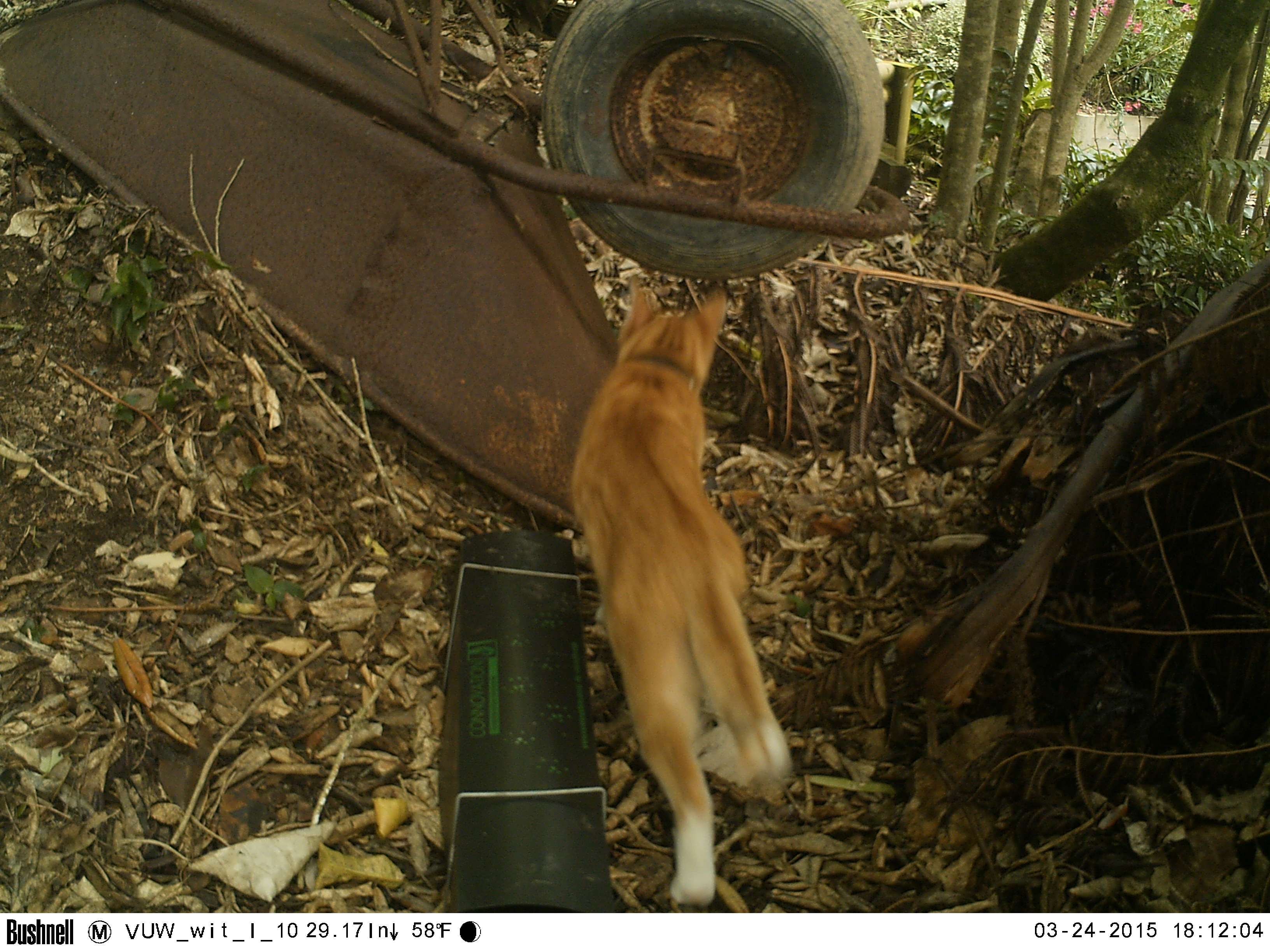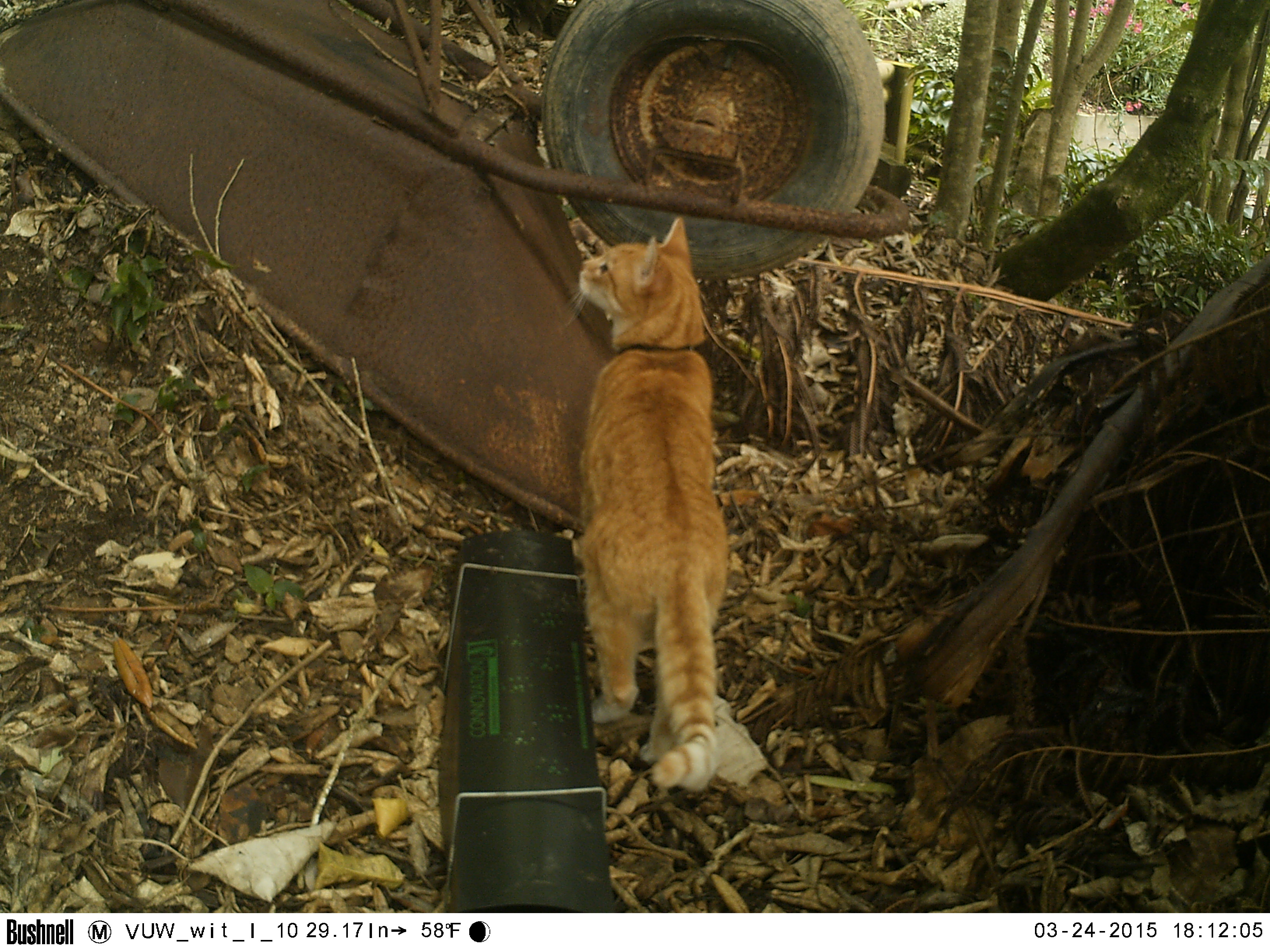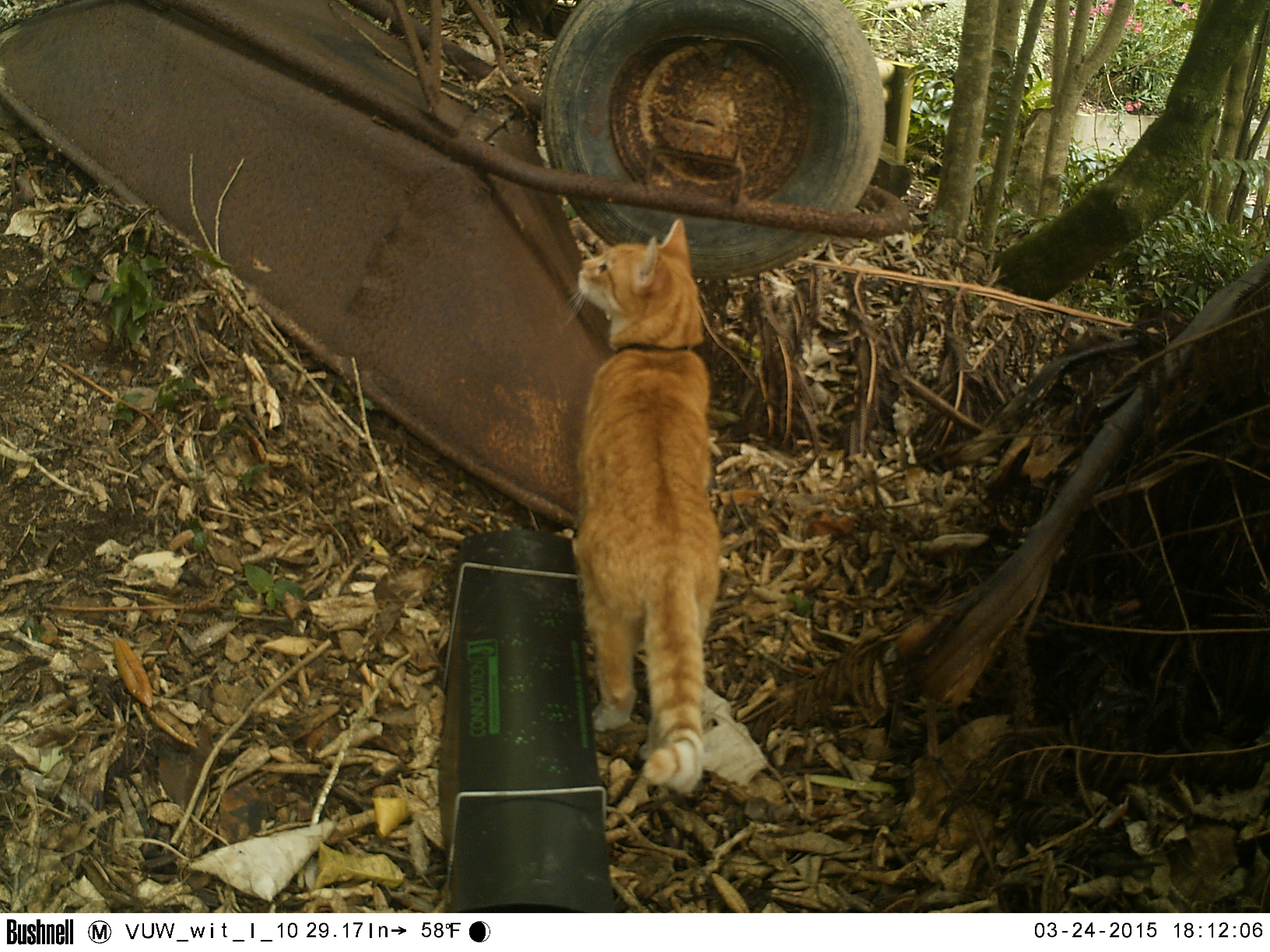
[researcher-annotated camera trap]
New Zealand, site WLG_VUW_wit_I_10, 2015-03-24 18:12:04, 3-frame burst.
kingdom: Animalia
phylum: Chordata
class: Mammalia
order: Carnivora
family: Felidae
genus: Felis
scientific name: Felis catus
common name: domestic cat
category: cat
Cat (domestic cat) (Felis catus).